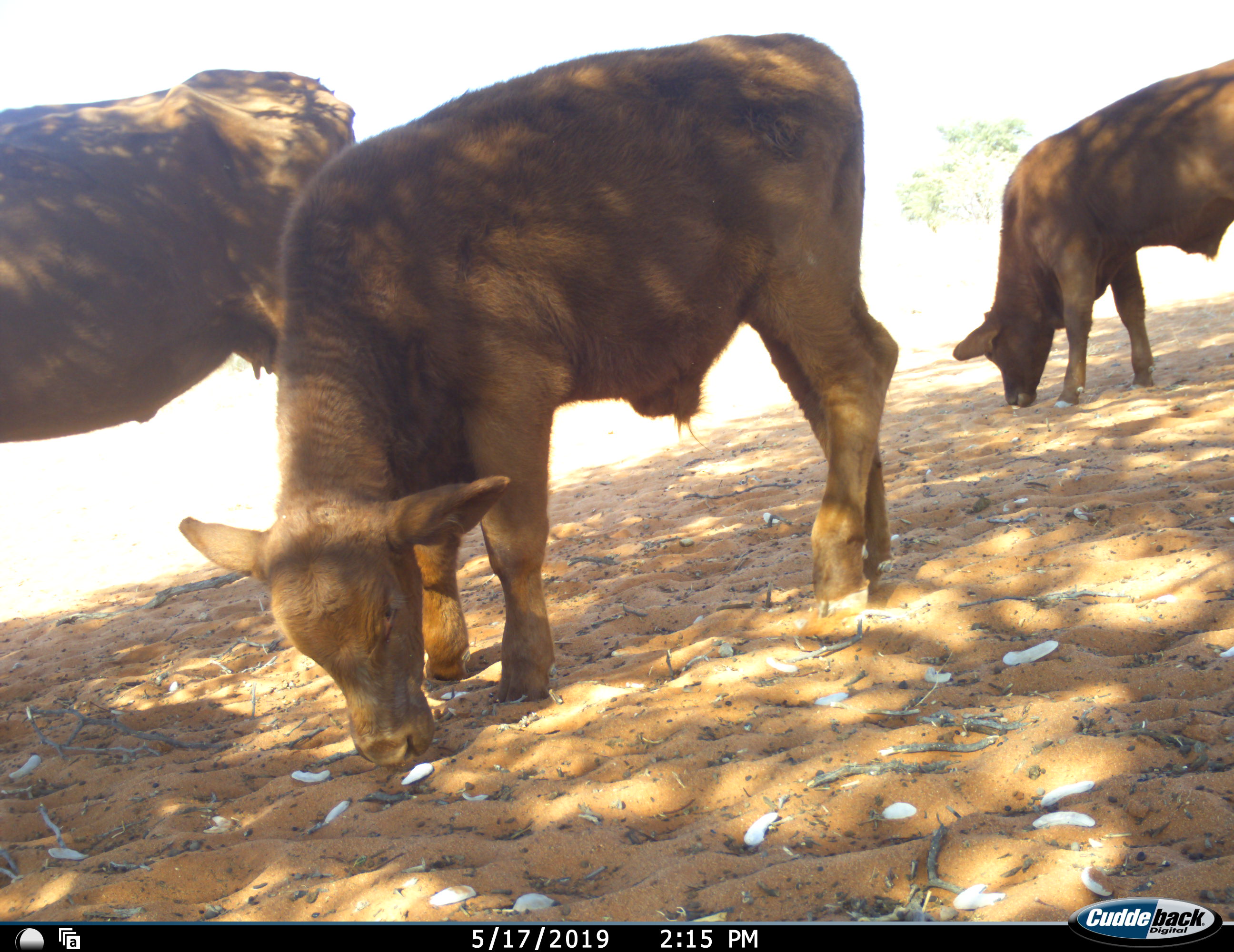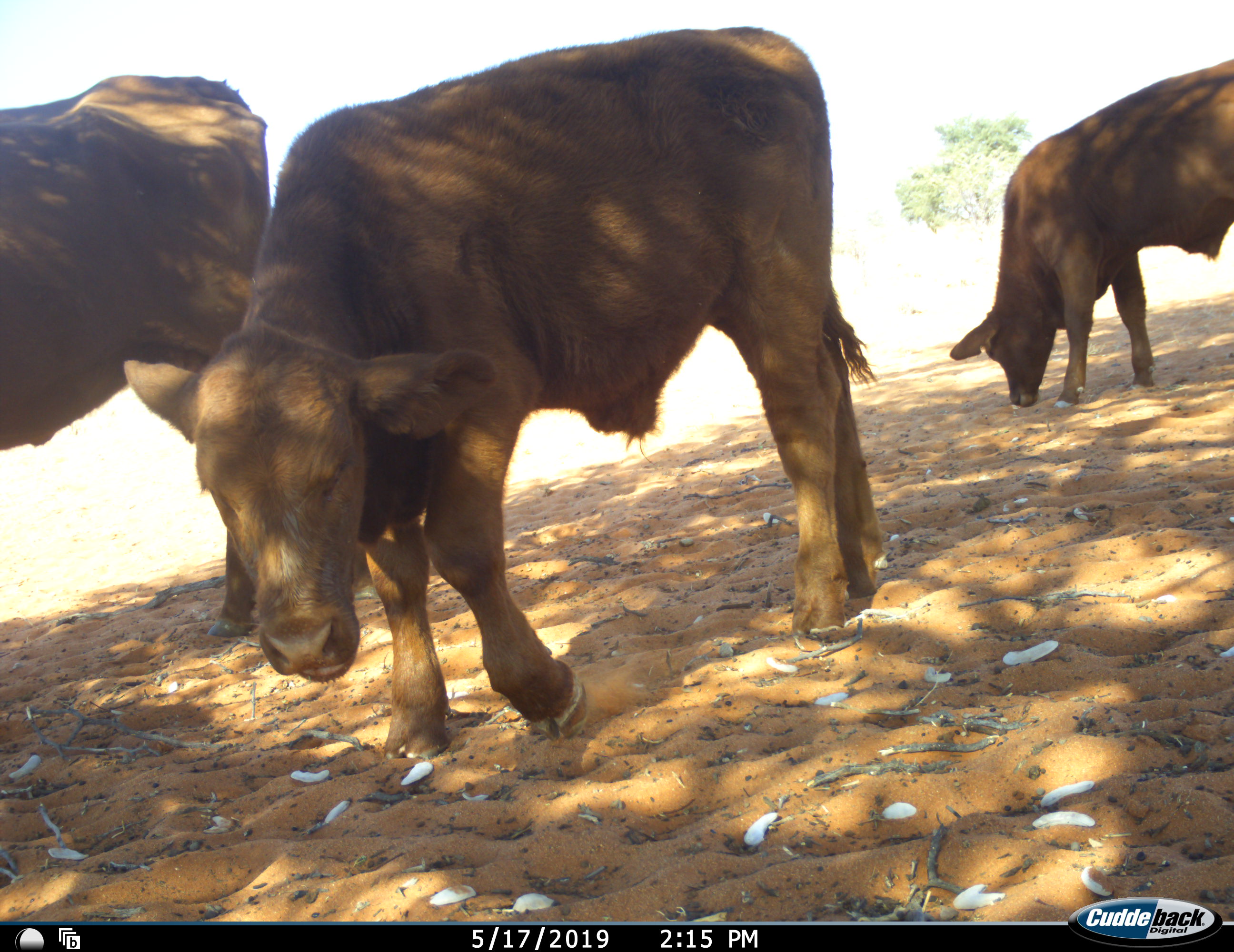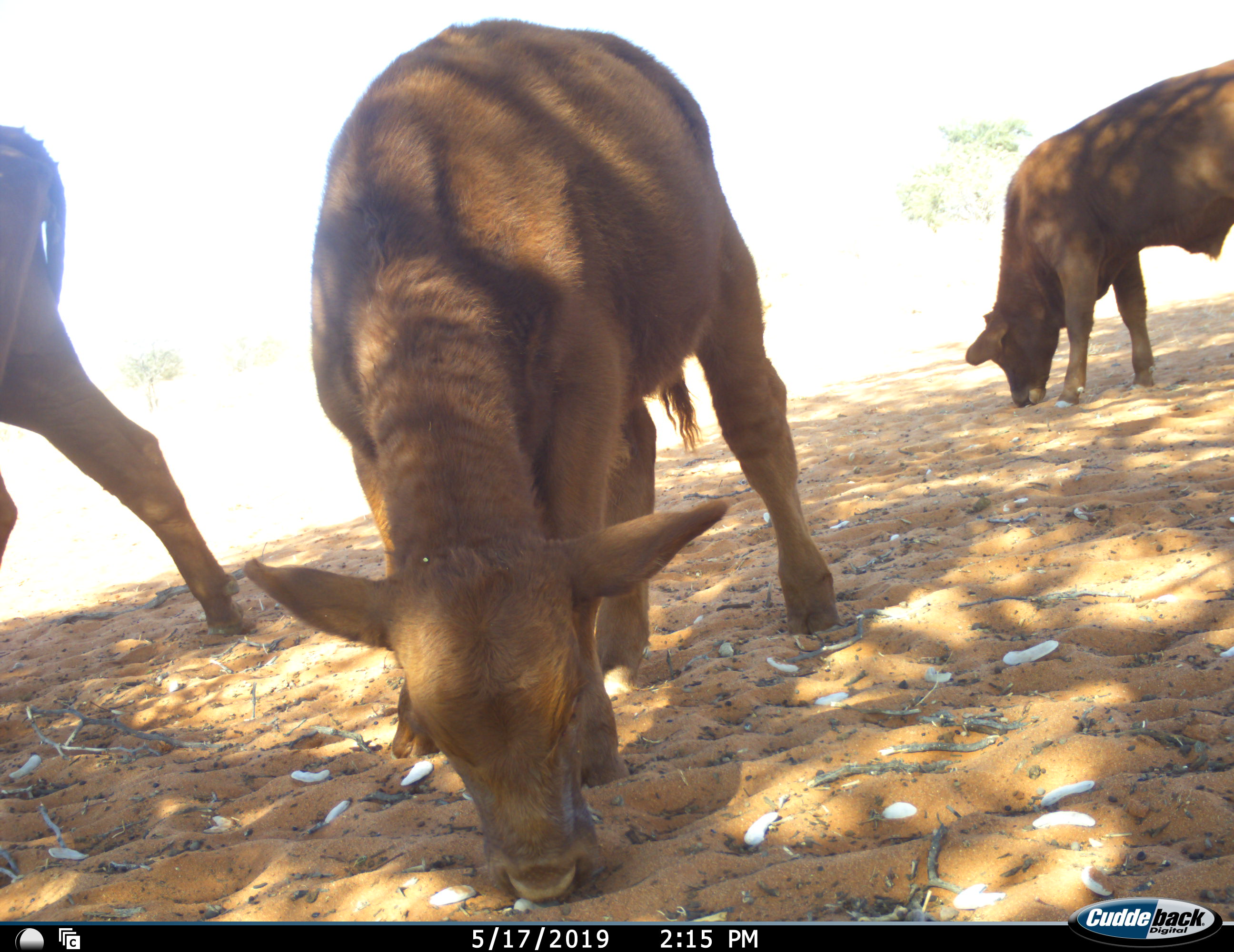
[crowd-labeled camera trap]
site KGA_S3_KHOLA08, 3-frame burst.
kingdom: Animalia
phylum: Chordata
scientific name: Vertebrata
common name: domestic animal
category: domesticanimal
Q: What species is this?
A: Domesticanimal (domestic animal) (Vertebrata).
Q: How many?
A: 3.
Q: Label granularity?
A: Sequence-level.